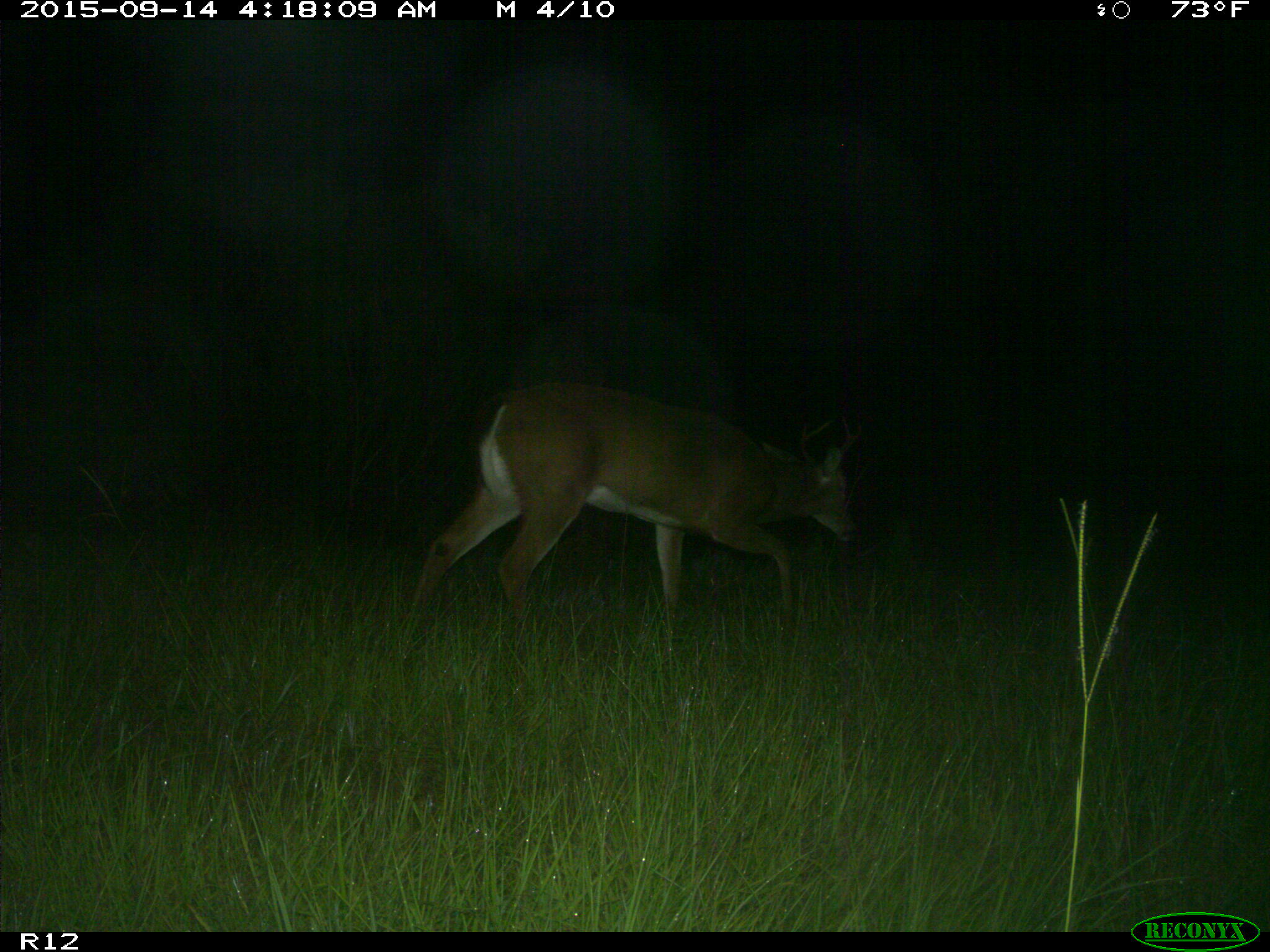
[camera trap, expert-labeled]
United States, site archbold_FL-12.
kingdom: Animalia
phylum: Chordata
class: Mammalia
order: Artiodactyla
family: Cervidae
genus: Odocoileus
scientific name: Odocoileus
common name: deer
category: unidentified deer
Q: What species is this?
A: Unidentified deer (deer) (Odocoileus).